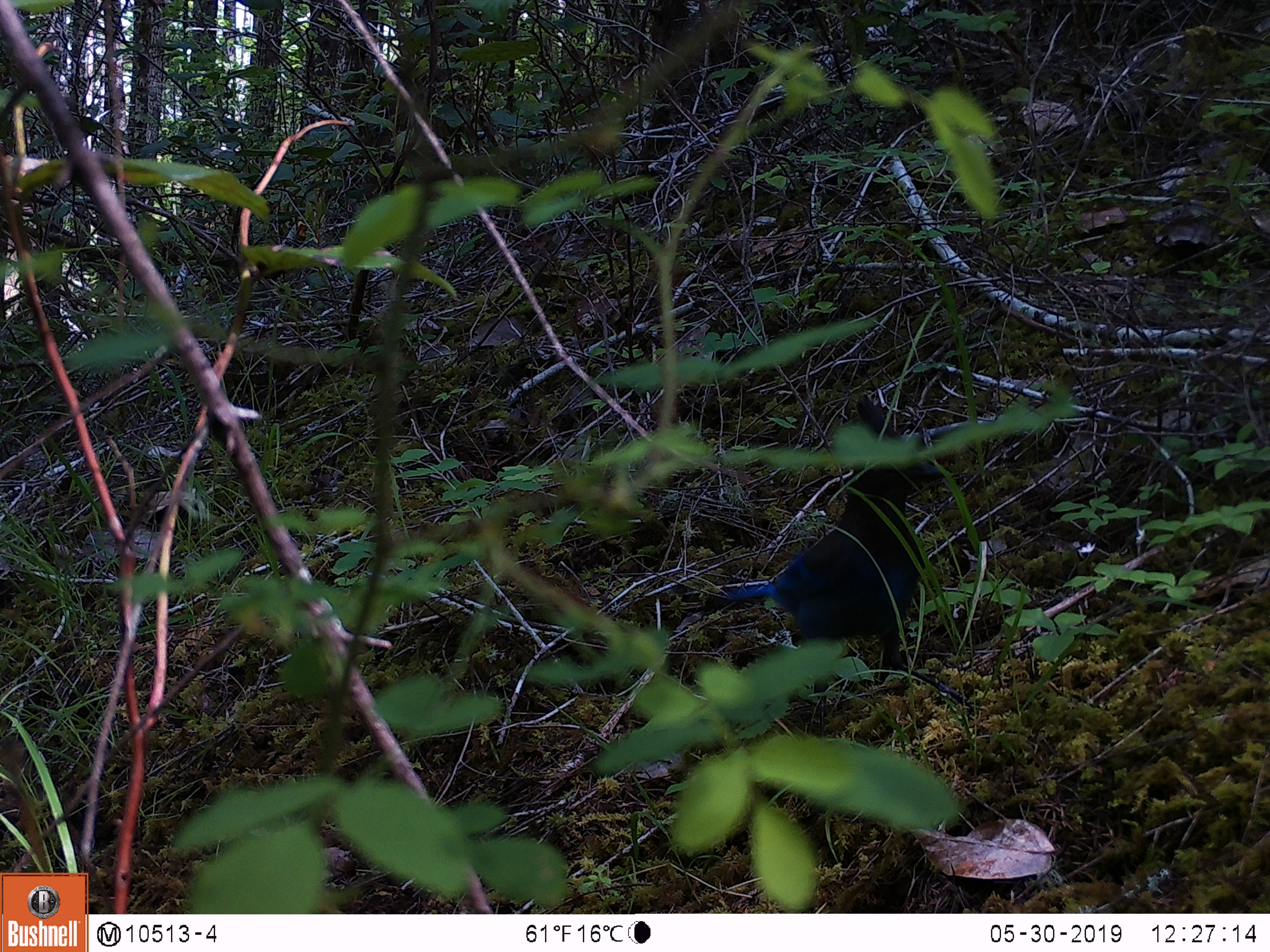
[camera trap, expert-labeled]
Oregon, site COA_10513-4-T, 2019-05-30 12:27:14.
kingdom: Animalia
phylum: Chordata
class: Aves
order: Passeriformes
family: Corvidae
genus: Cyanocitta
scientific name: Cyanocitta stelleri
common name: steller's jay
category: stellers jay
Stellers jay (steller's jay) (Cyanocitta stelleri).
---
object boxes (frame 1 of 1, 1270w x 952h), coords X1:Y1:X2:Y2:
stellers jay: 718:403:940:672